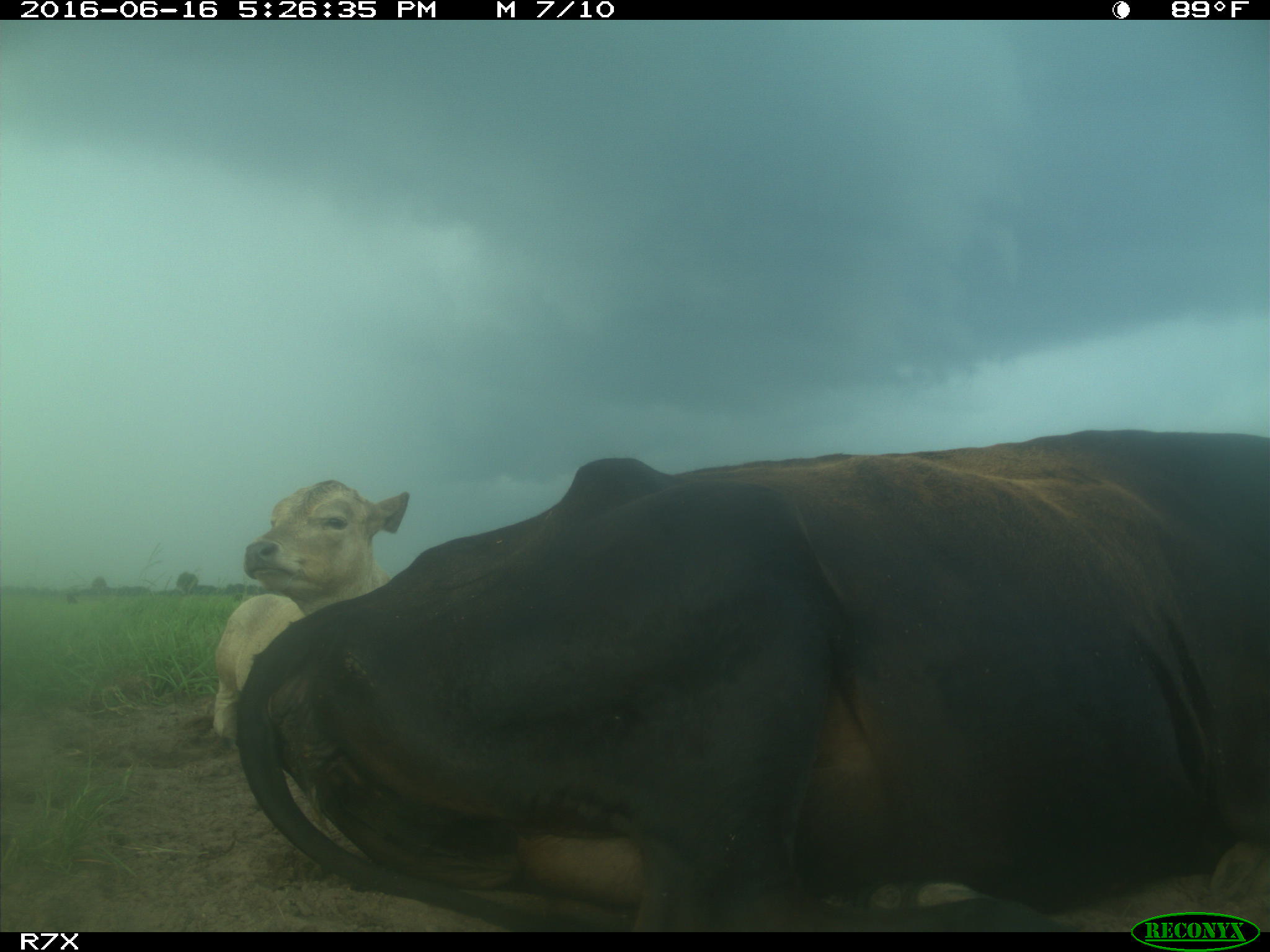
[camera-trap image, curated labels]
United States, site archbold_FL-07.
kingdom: Animalia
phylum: Chordata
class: Mammalia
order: Artiodactyla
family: Bovidae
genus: Bos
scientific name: Bos taurus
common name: domestic cow